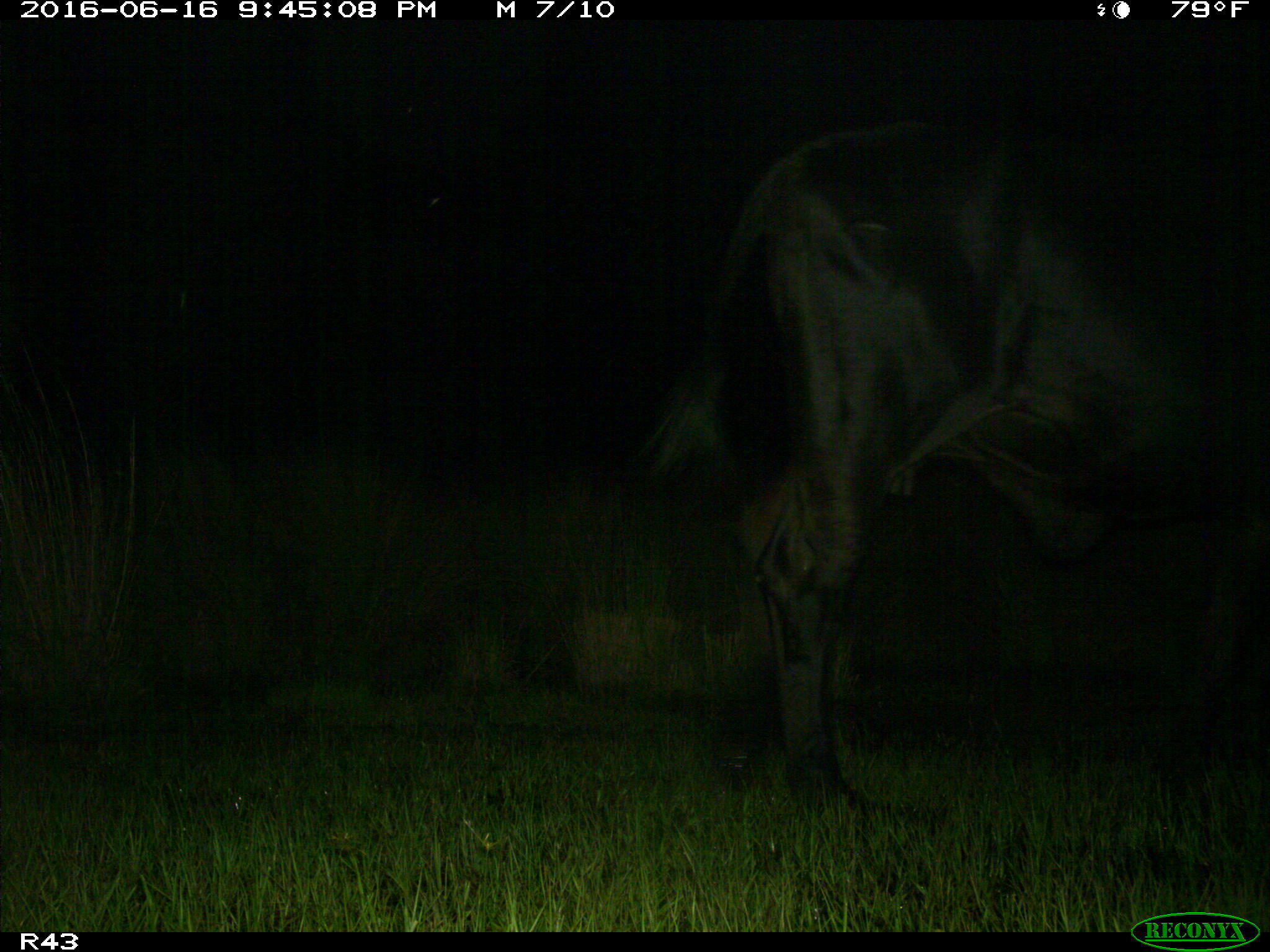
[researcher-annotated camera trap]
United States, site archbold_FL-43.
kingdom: Animalia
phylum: Chordata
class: Mammalia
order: Artiodactyla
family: Bovidae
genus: Bos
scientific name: Bos taurus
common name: domestic cow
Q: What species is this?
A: Bos taurus (domestic cow).